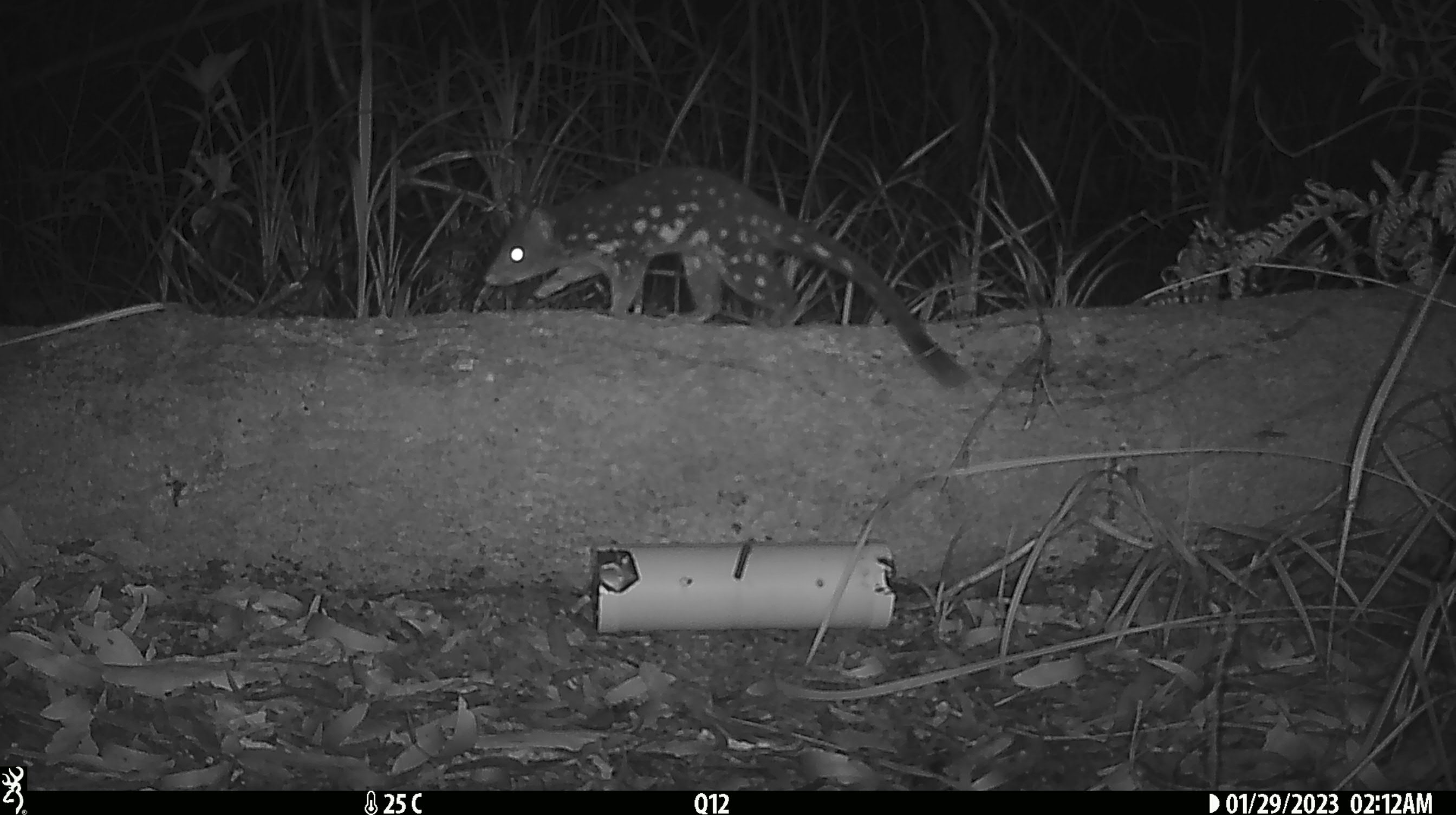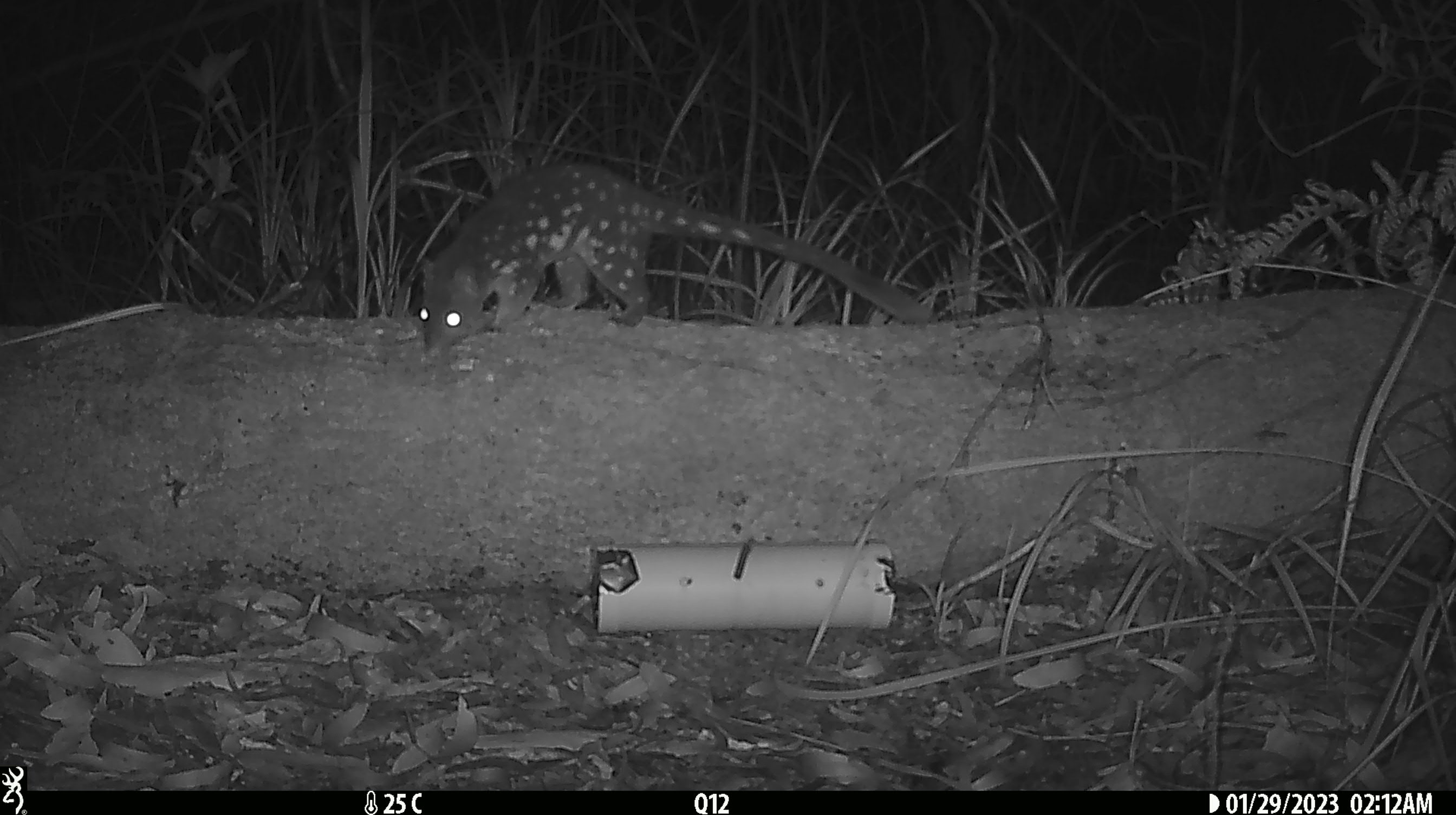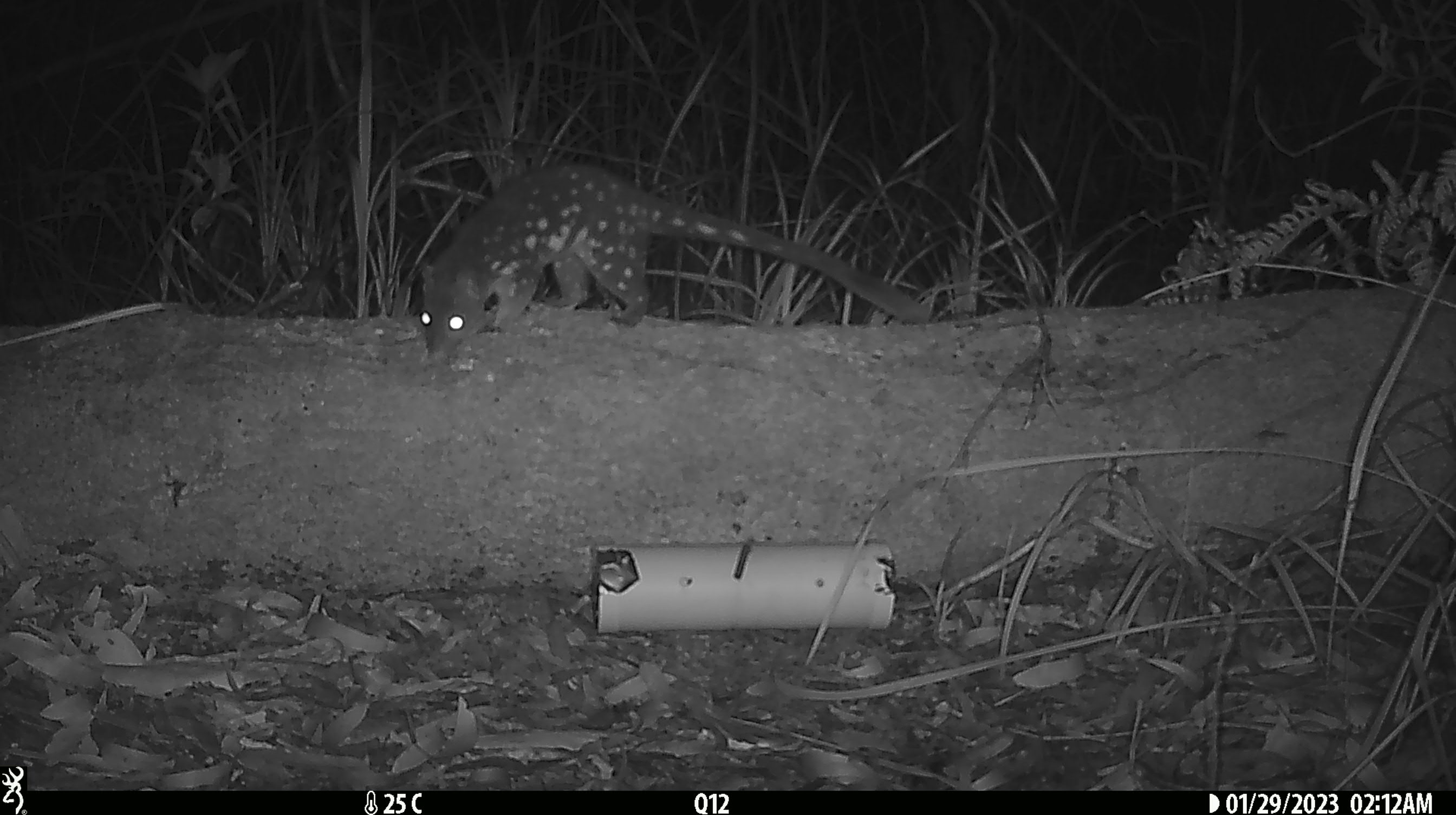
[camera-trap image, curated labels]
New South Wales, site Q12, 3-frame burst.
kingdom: Animalia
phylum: Chordata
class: Mammalia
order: Dasyuromorphia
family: Dasyuridae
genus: Dasyurus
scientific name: Dasyurus maculatus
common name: spotted-tailed quoll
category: quoll